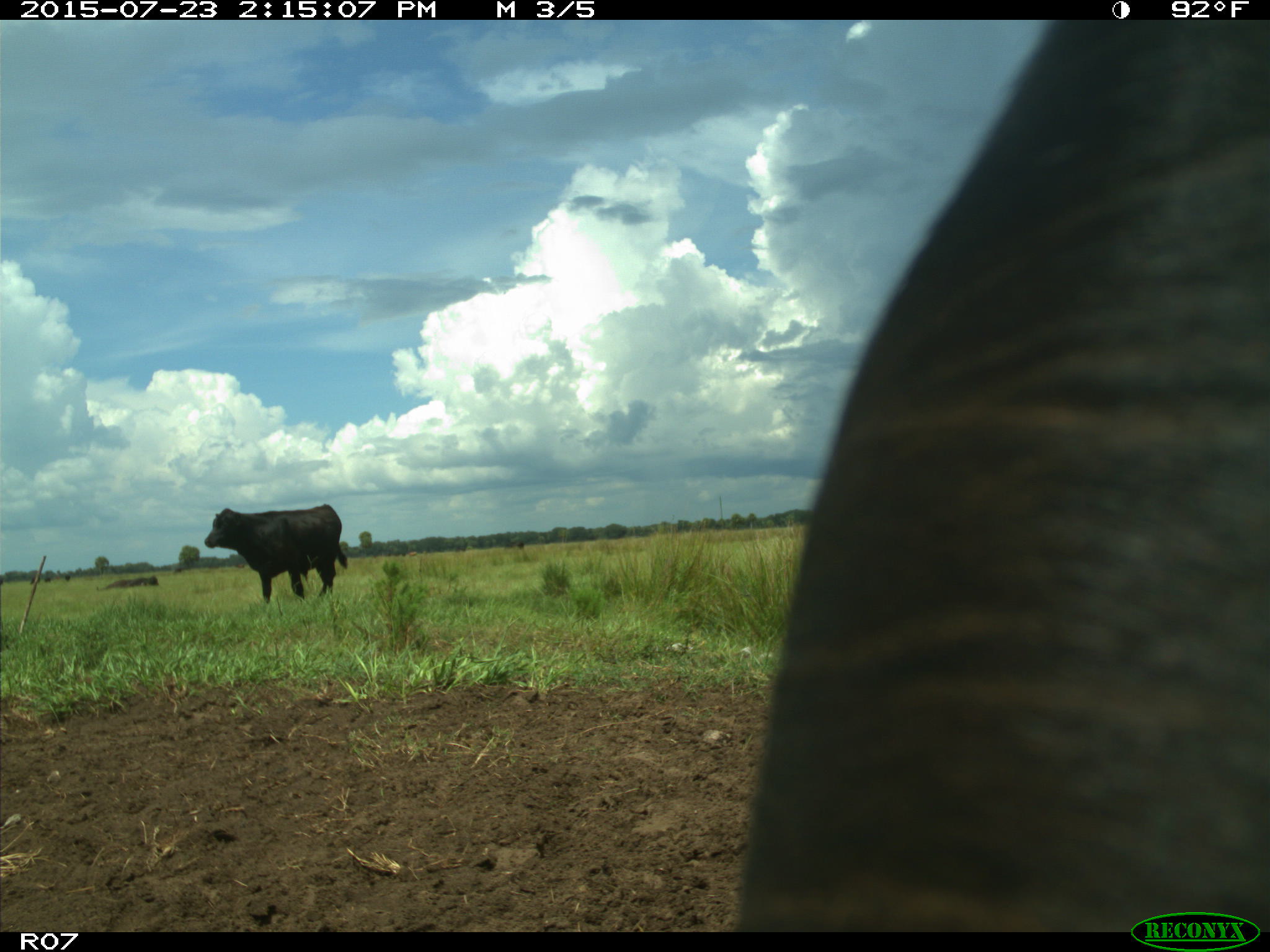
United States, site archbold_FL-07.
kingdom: Animalia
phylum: Chordata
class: Mammalia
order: Artiodactyla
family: Bovidae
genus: Bos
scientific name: Bos taurus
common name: domestic cow